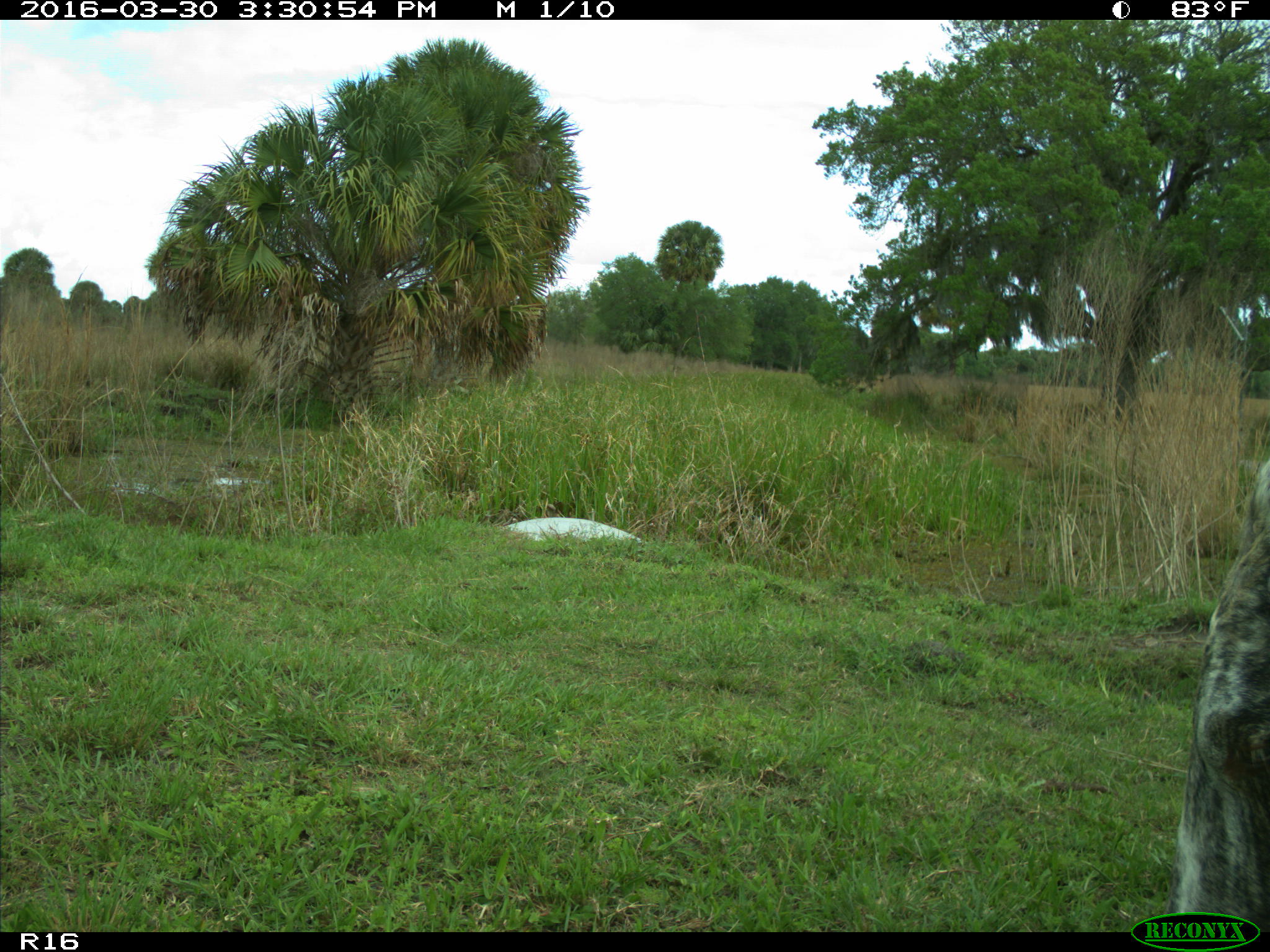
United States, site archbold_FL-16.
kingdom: Animalia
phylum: Chordata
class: Mammalia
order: Artiodactyla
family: Bovidae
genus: Bos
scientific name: Bos taurus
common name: domestic cow